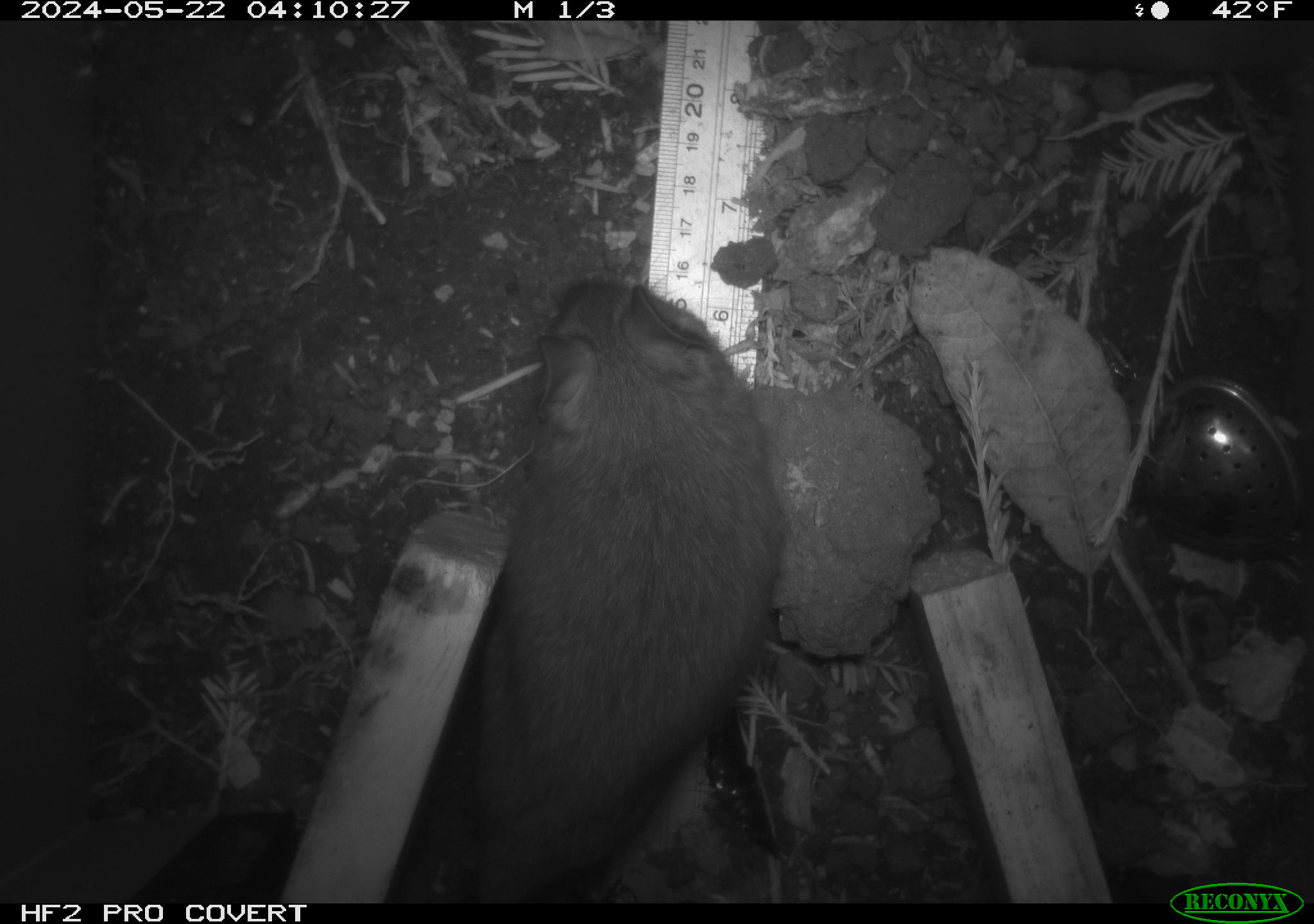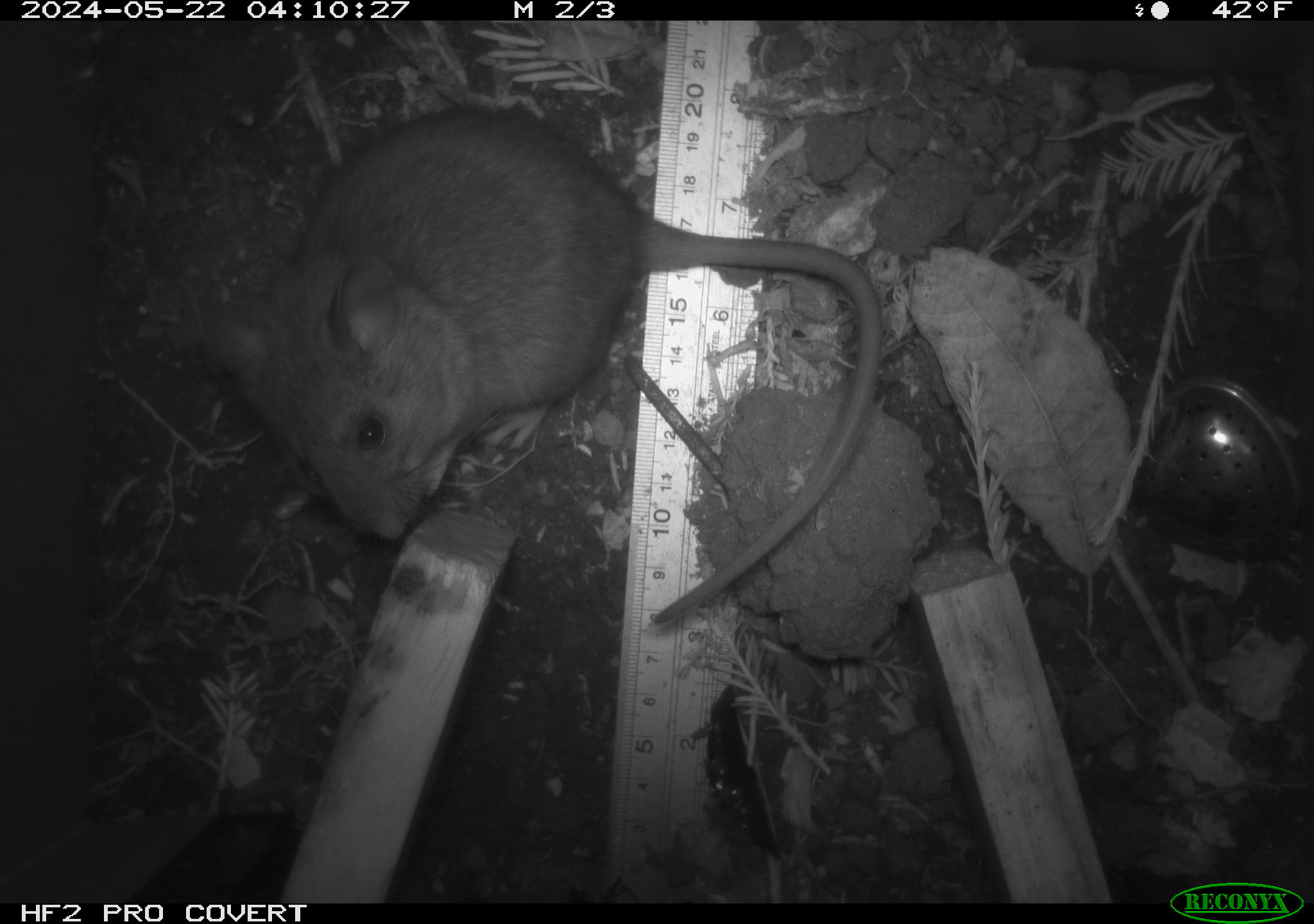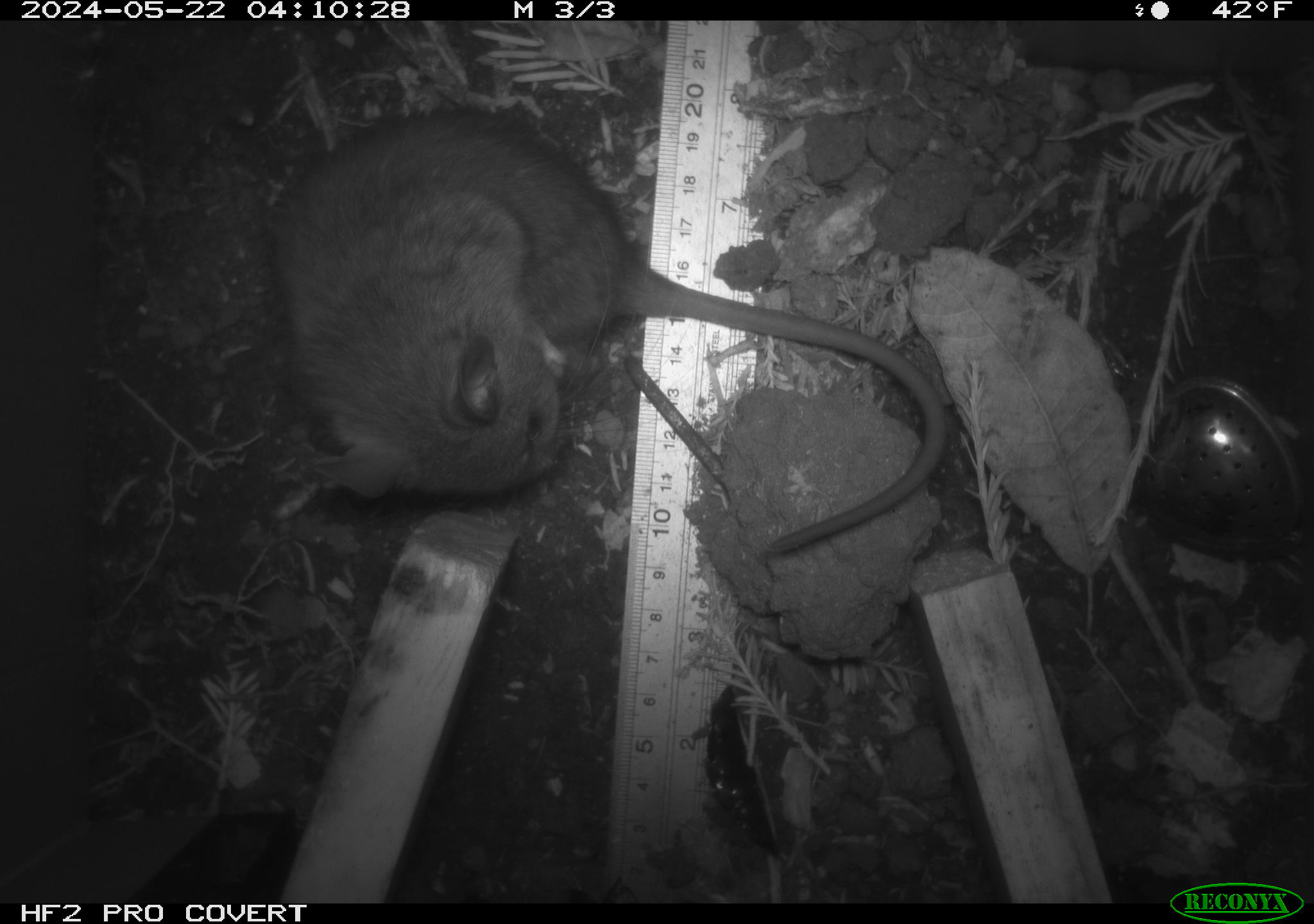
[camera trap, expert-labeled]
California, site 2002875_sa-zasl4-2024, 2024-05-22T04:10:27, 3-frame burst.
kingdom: Animalia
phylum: Chordata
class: Mammalia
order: Rodentia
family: Cricetidae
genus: Neotoma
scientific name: Neotoma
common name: pack rat or woodrat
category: neotoma species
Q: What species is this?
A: Neotoma species (pack rat or woodrat) (Neotoma).